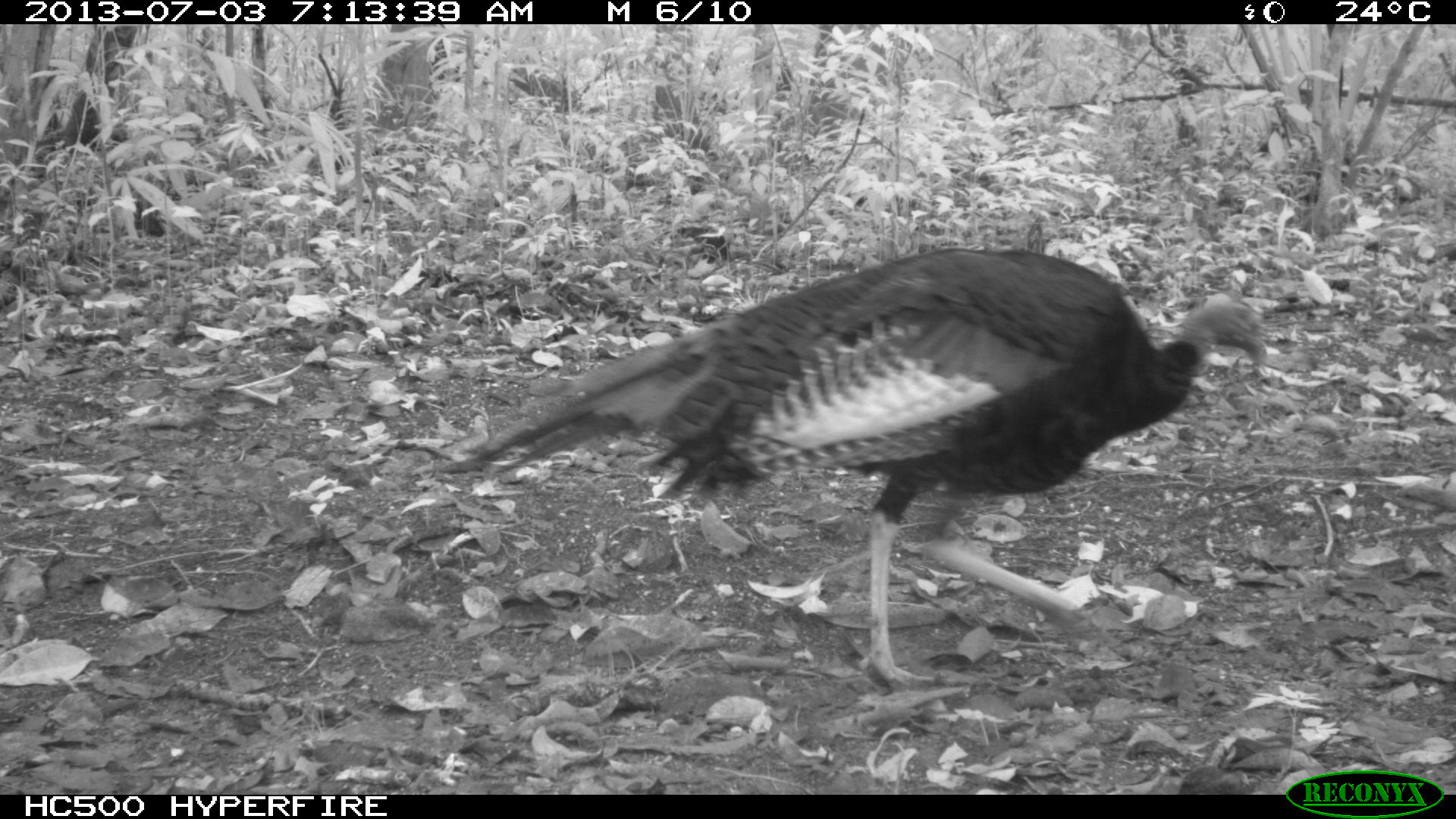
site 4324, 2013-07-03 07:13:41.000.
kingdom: Animalia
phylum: Chordata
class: Aves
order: Galliformes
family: Phasianidae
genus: Meleagris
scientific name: Meleagris ocellata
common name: ocellated turkey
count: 1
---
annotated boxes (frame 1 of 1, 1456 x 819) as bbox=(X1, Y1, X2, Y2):
meleagris ocellata: bbox=(442, 246, 1268, 690)